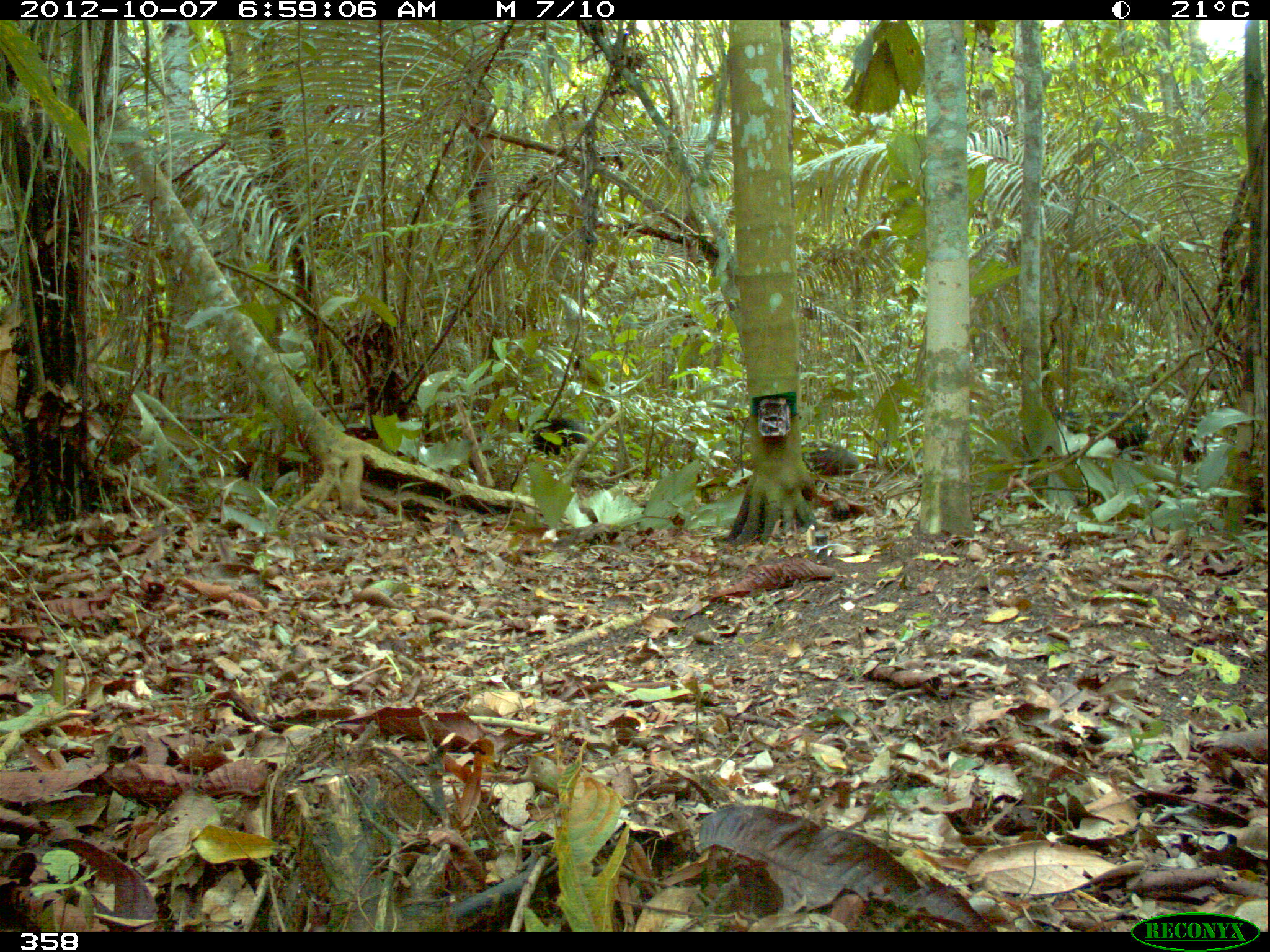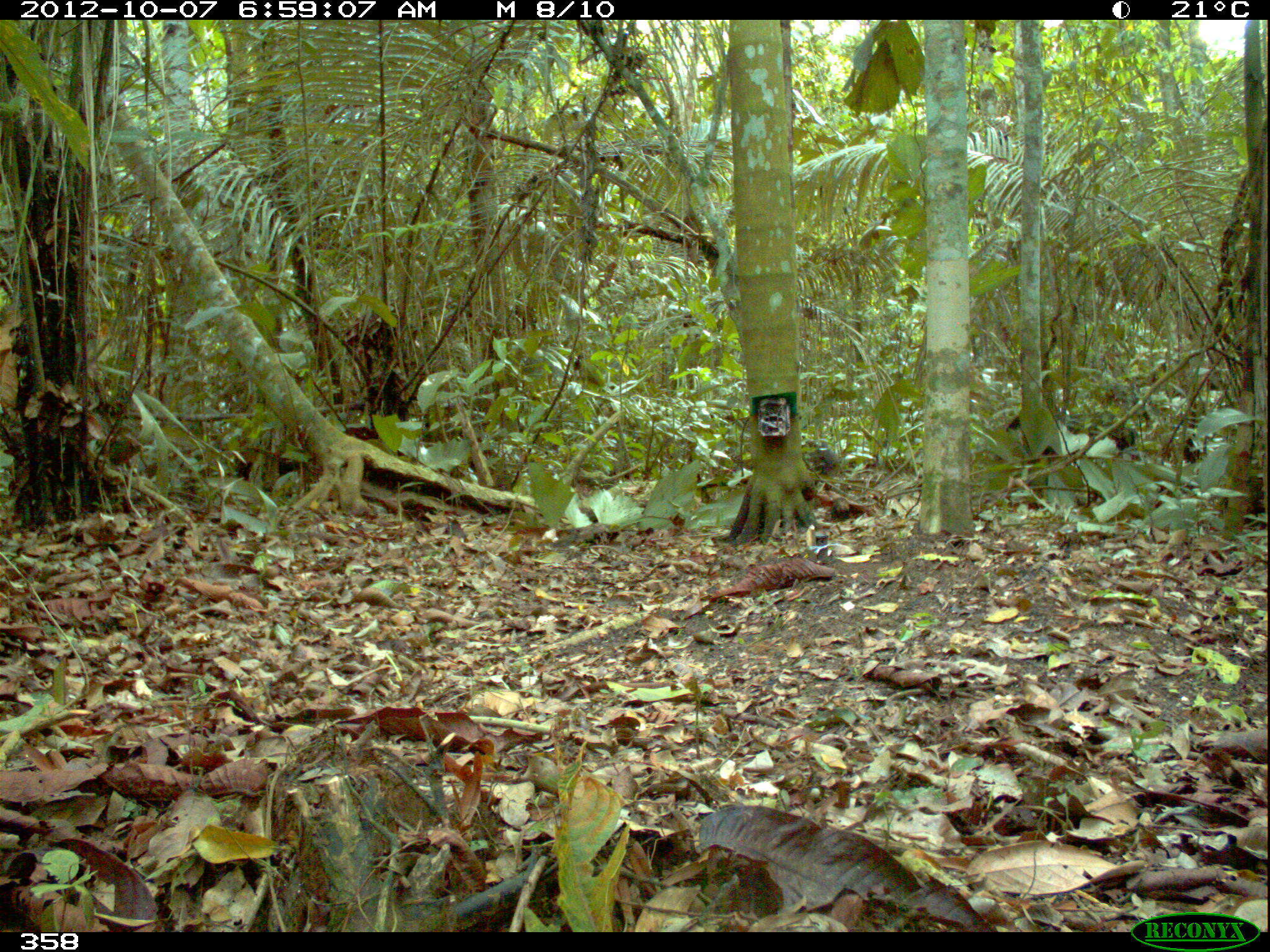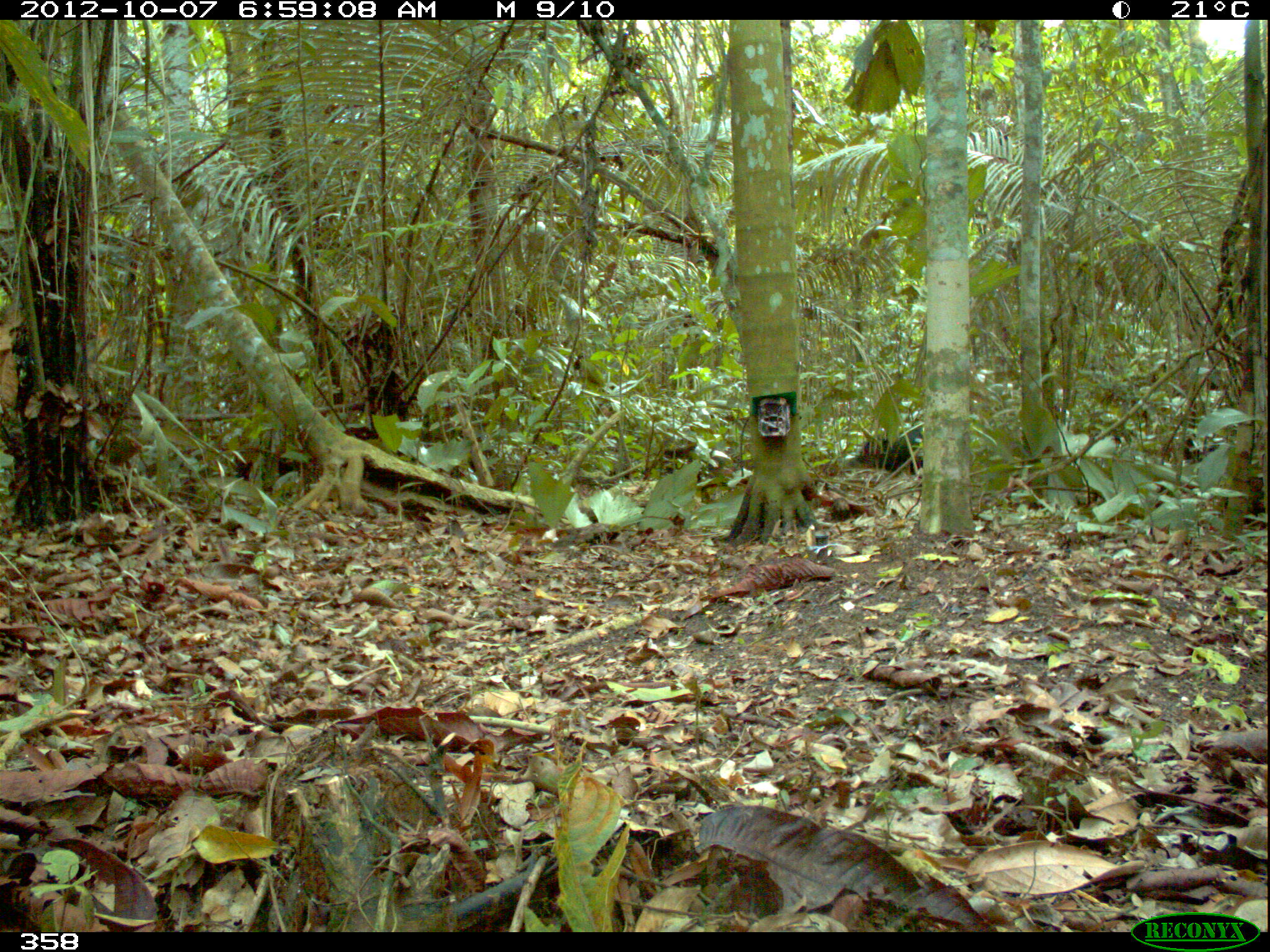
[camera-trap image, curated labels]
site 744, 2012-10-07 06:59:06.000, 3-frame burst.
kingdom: Animalia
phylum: Chordata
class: Mammalia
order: Artiodactyla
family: Tayassuidae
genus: Tayassu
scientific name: Tayassu pecari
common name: white-lipped peccary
Tayassu pecari (white-lipped peccary).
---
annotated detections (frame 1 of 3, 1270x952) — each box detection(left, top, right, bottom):
tayassu pecari: detection(1055, 413, 1149, 460); detection(533, 418, 587, 456); detection(802, 440, 859, 475)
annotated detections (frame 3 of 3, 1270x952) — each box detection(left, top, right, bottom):
tayassu pecari: detection(857, 422, 922, 473); detection(1179, 429, 1224, 469)